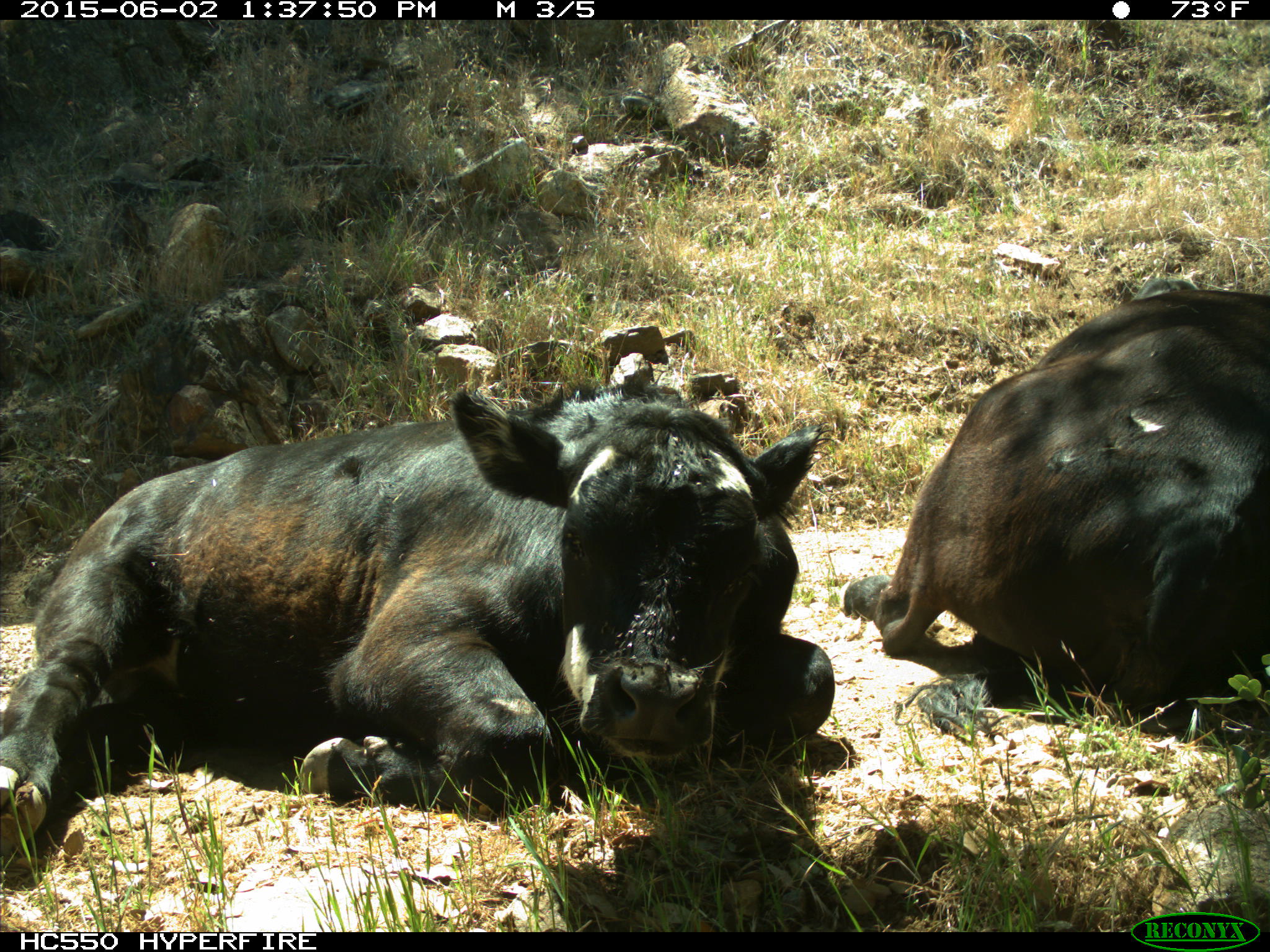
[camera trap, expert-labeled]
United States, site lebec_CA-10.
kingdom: Animalia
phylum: Chordata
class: Mammalia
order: Artiodactyla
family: Bovidae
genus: Bos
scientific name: Bos taurus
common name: domestic cow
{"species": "Bos taurus (domestic cow)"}